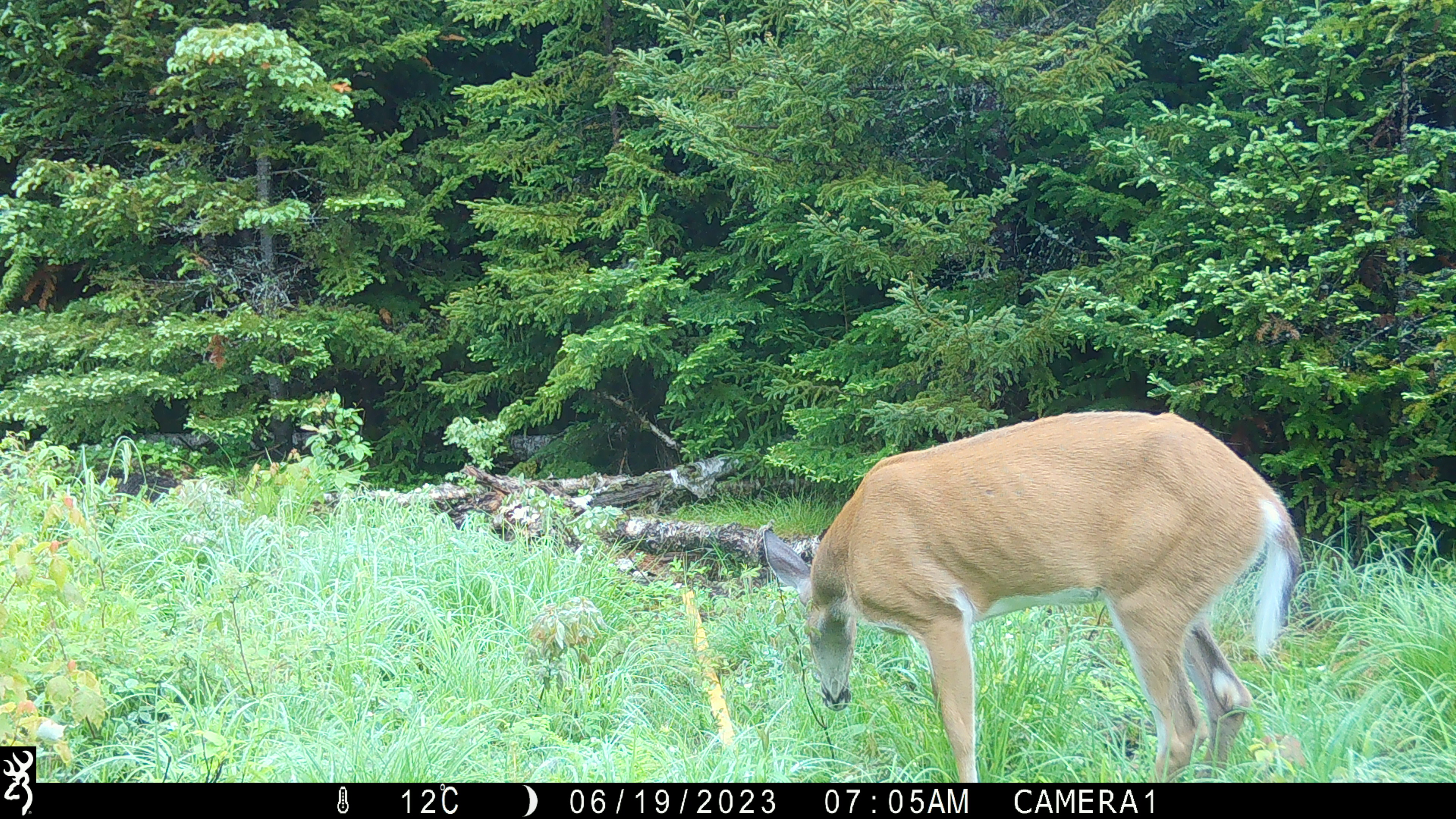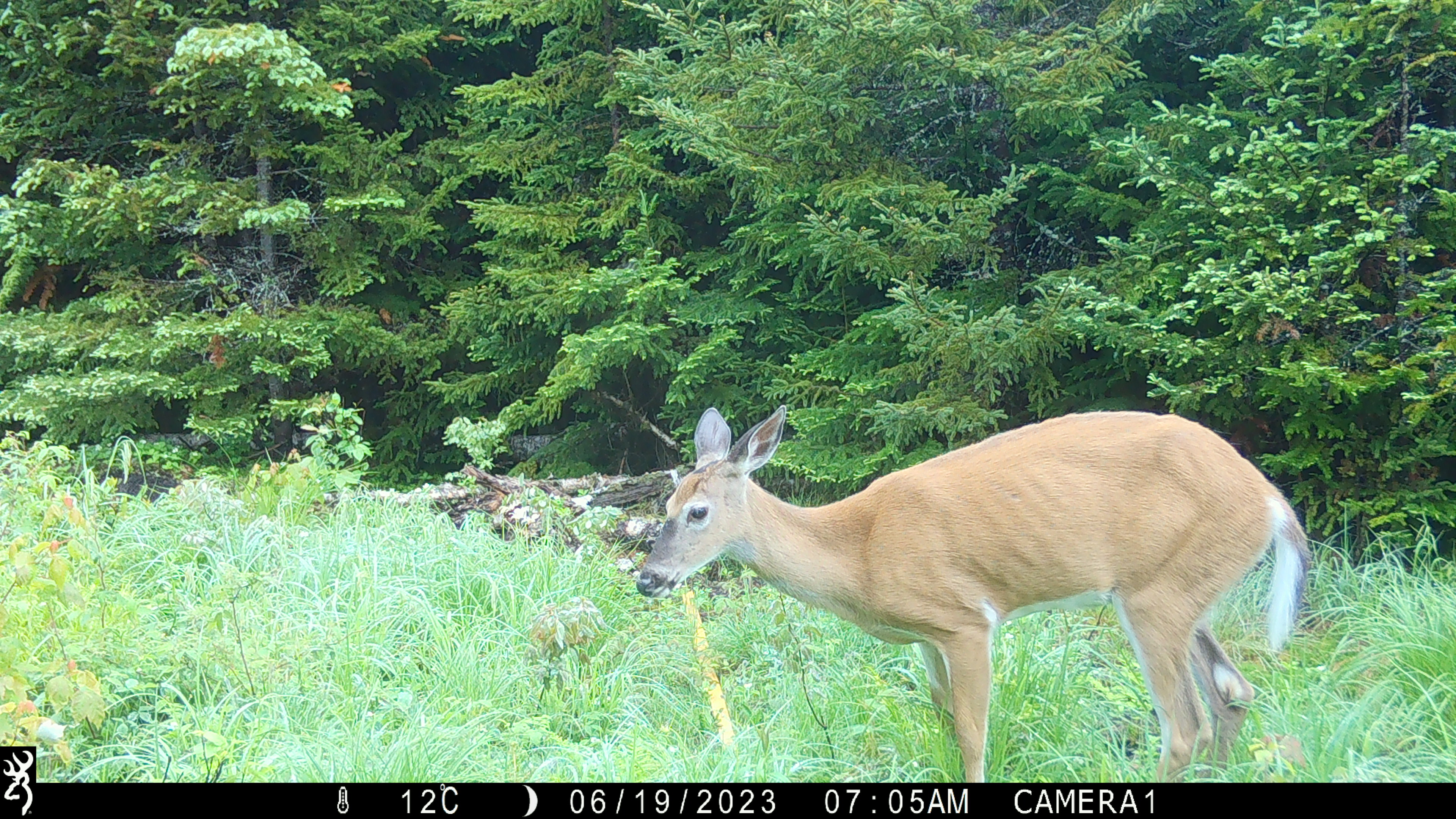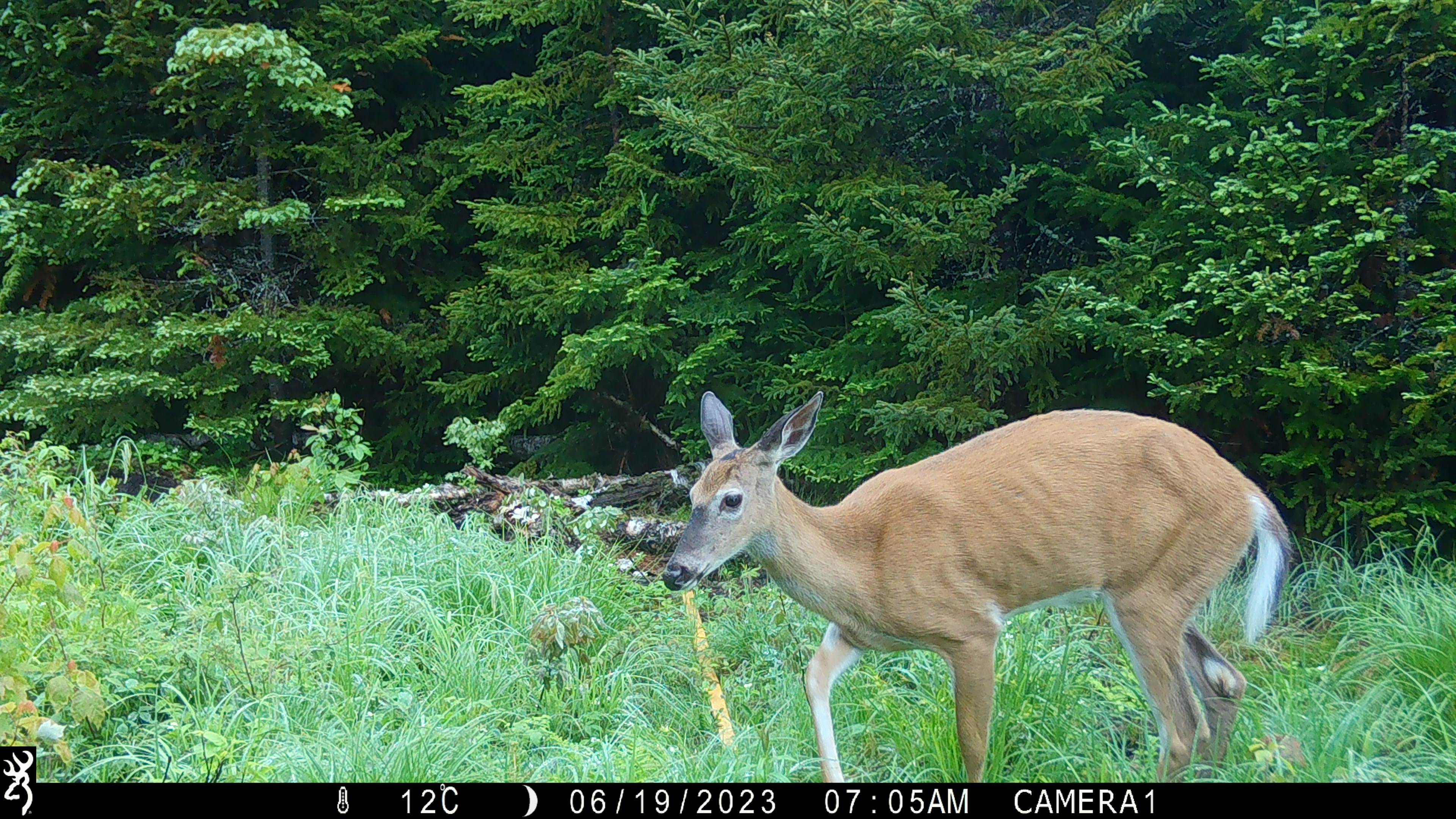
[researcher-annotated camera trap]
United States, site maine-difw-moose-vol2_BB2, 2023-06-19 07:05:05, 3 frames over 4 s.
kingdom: Animalia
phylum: Chordata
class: Mammalia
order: Artiodactyla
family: Cervidae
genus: Odocoileus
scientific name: Odocoileus virginianus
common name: white-tailed deer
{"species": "white-tailed deer (Odocoileus virginianus)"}